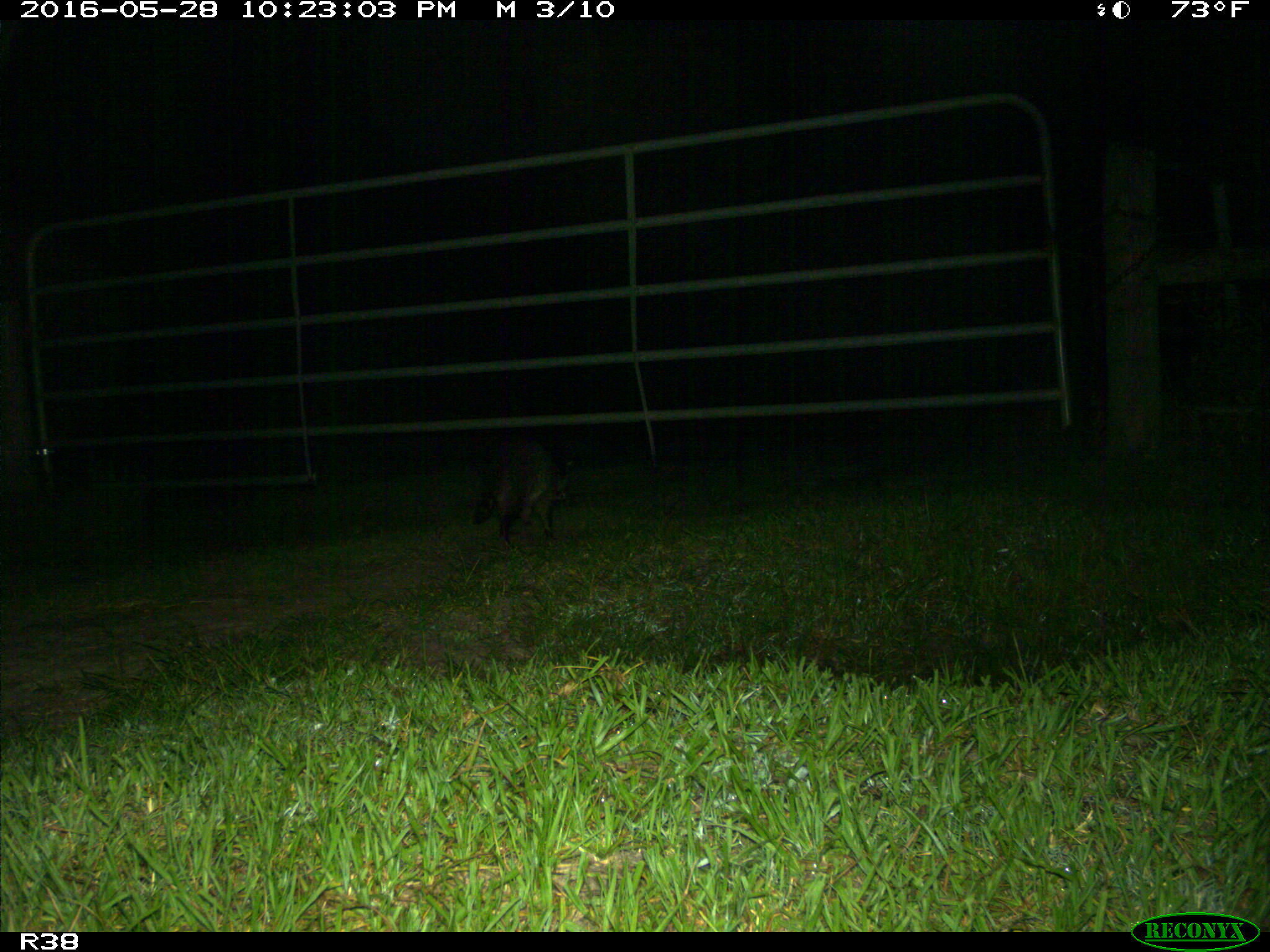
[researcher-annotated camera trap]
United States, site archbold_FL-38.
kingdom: Animalia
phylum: Chordata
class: Mammalia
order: Carnivora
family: Procyonidae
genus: Procyon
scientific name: Procyon lotor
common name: common raccoon